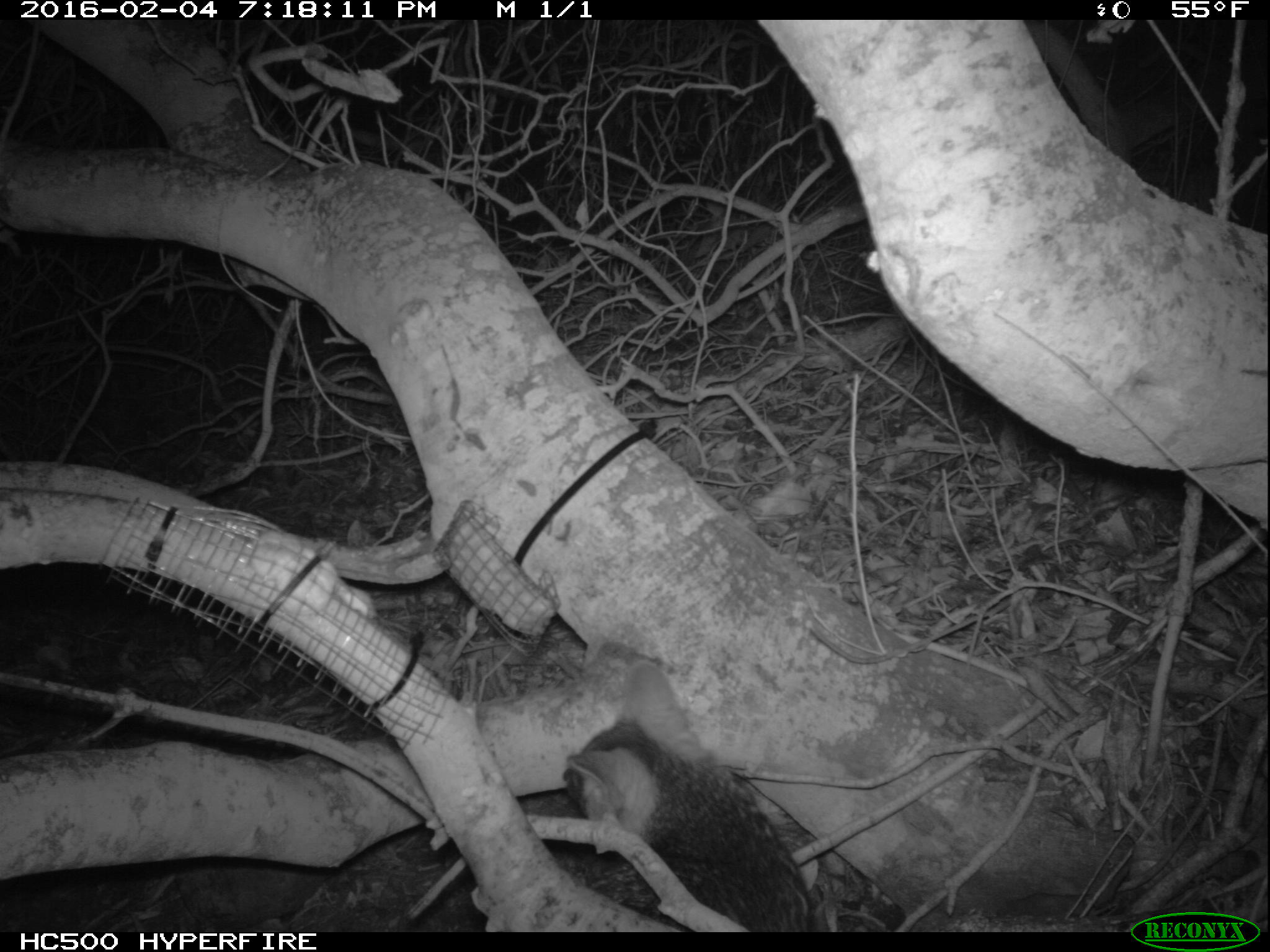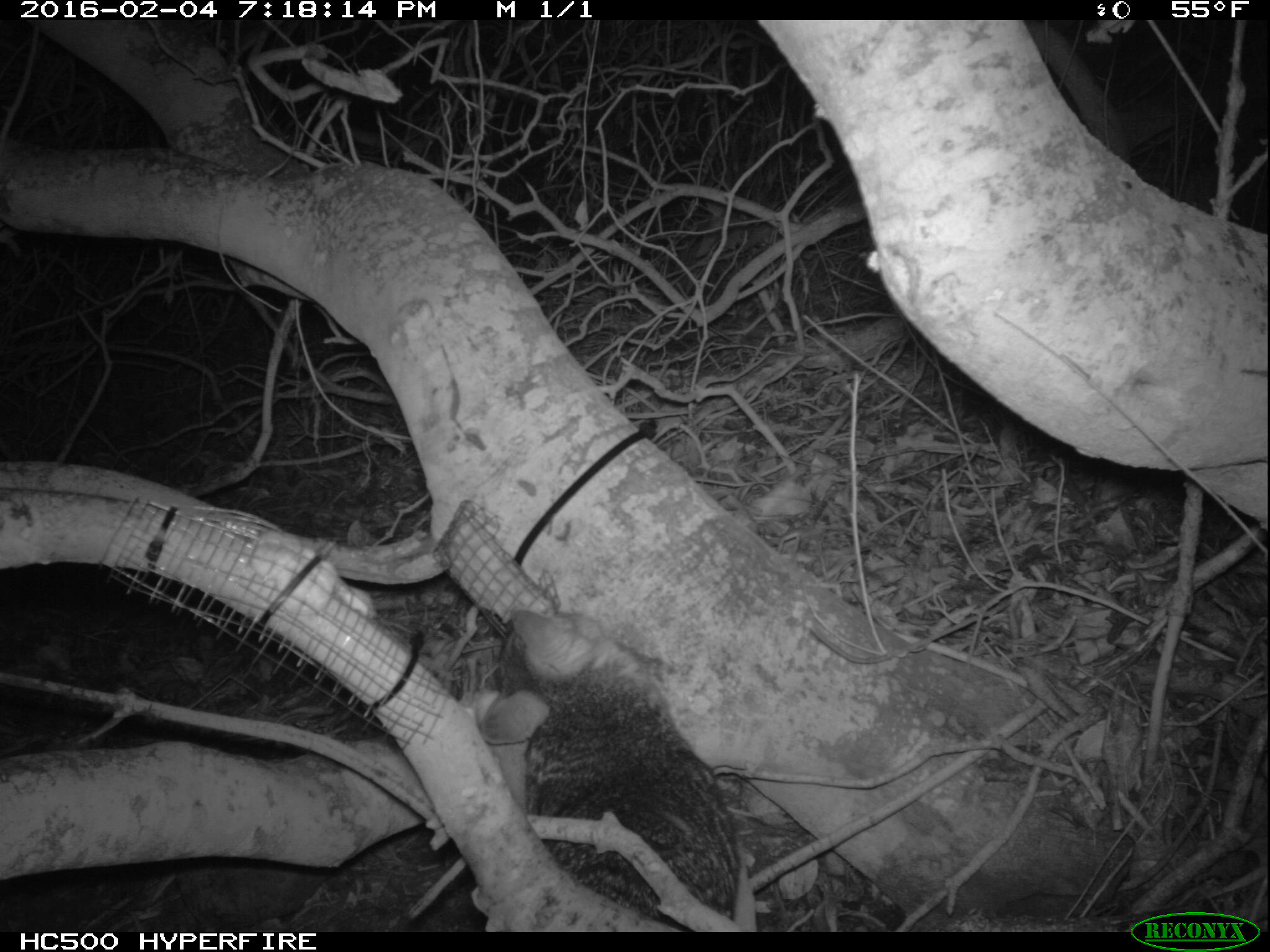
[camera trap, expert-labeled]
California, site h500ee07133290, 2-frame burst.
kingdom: Animalia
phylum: Chordata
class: Mammalia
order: Carnivora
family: Canidae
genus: Urocyon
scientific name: Urocyon littoralis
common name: island fox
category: fox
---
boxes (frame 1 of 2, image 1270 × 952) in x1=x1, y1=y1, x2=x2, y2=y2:
fox: x1=562, y1=661, x2=814, y2=932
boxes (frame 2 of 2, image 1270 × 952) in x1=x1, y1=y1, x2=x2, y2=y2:
fox: x1=480, y1=608, x2=740, y2=933